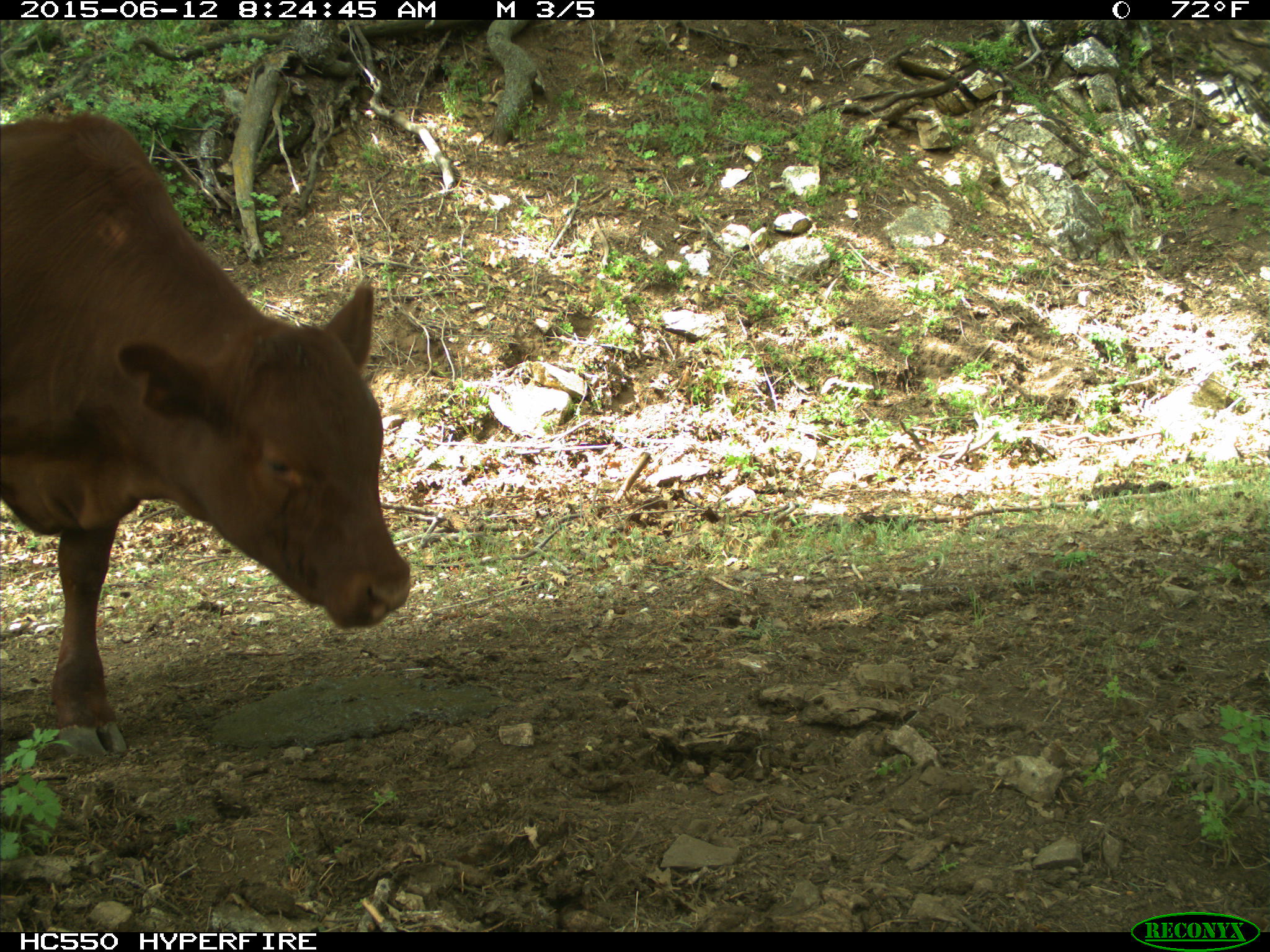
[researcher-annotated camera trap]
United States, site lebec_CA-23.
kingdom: Animalia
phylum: Chordata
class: Mammalia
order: Artiodactyla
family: Bovidae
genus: Bos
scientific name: Bos taurus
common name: domestic cow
Bos taurus (domestic cow).